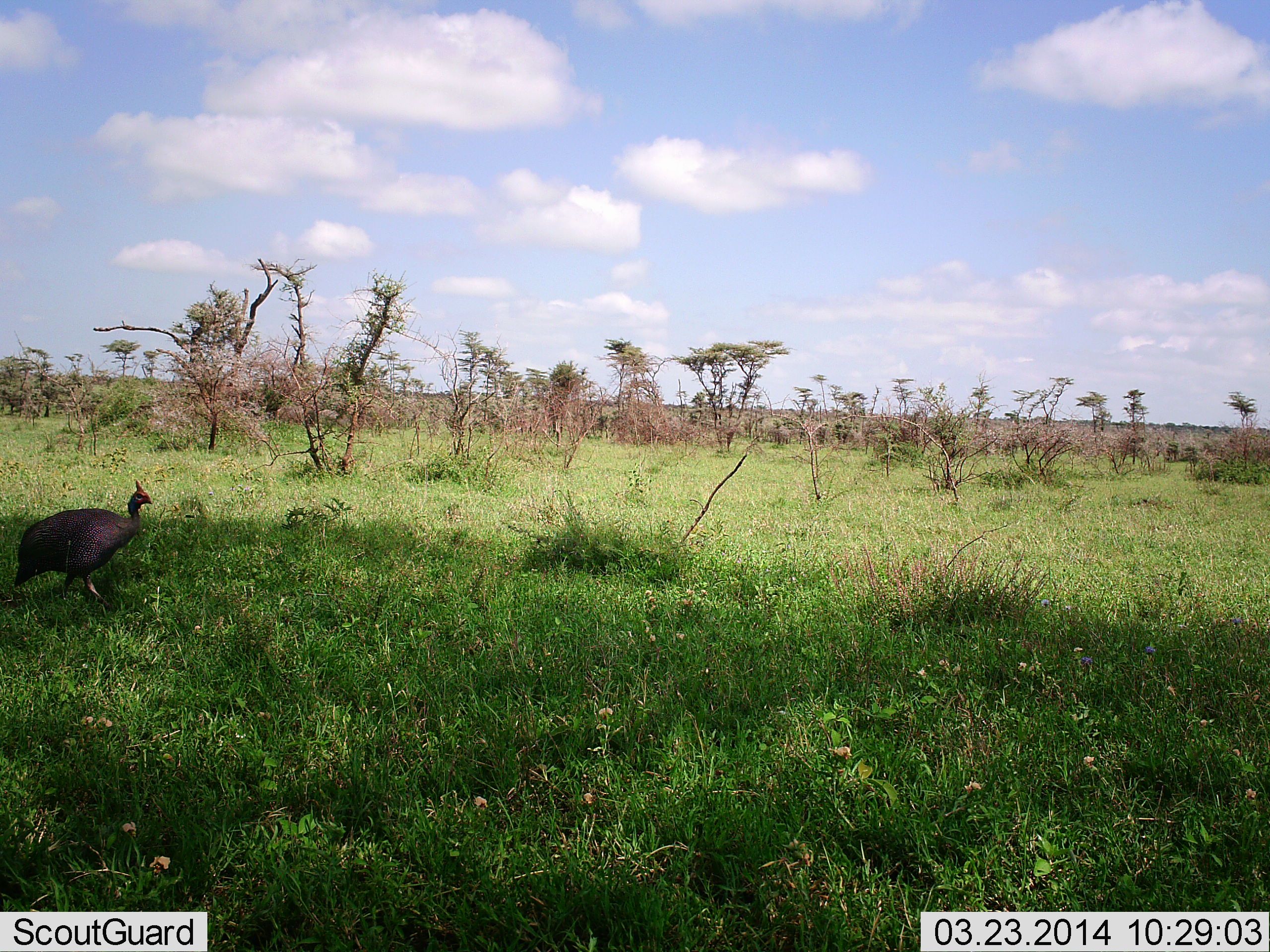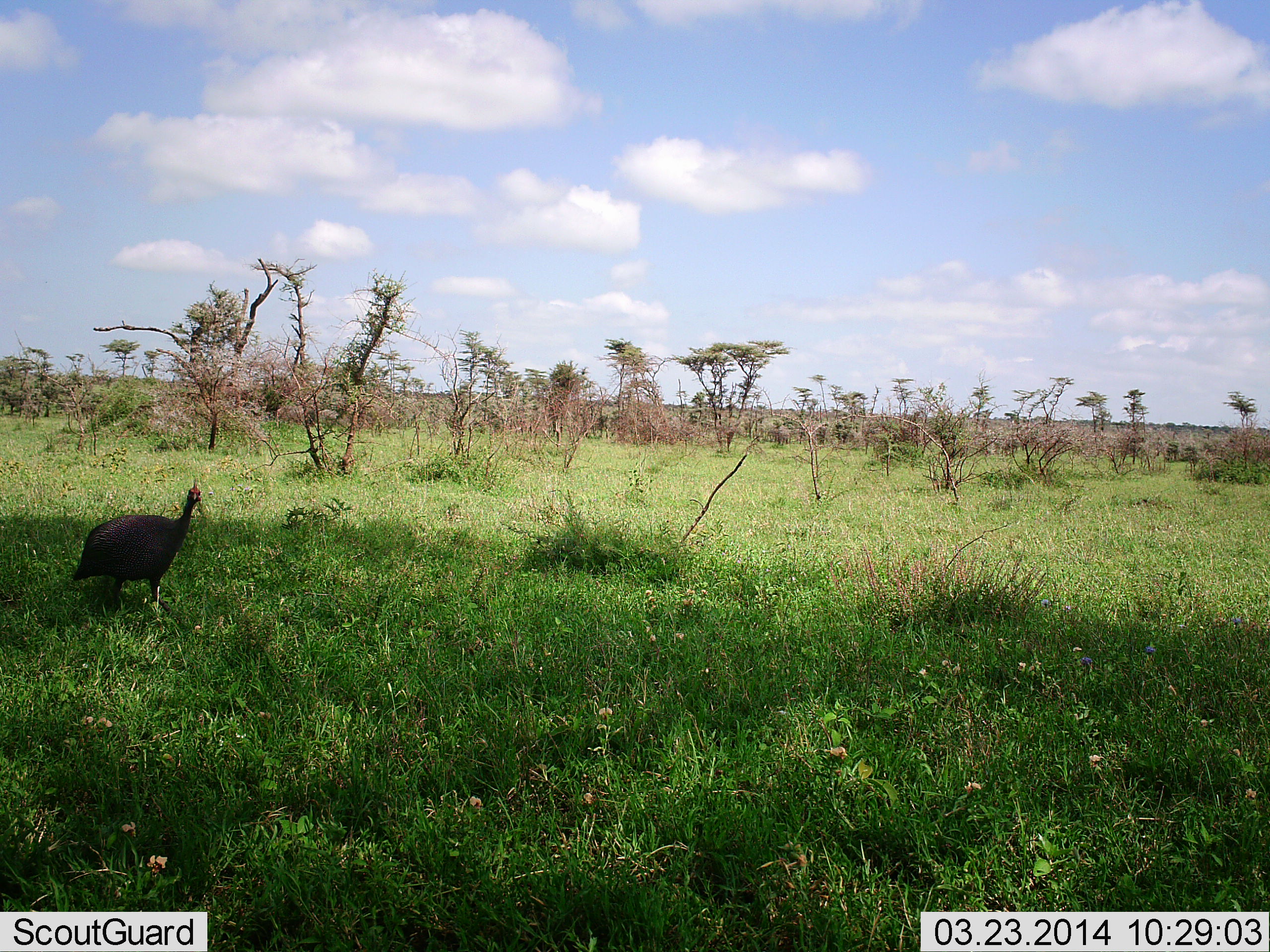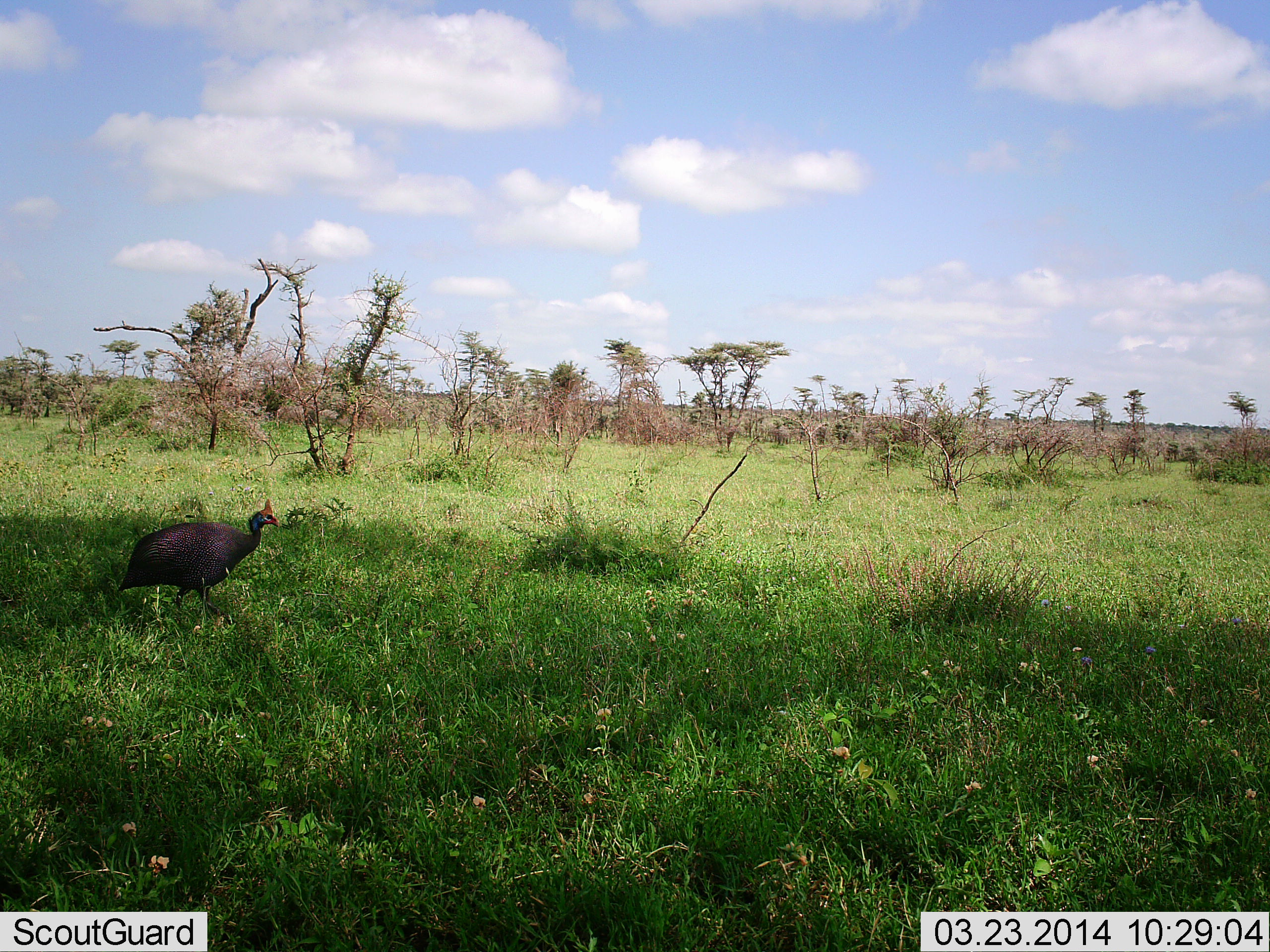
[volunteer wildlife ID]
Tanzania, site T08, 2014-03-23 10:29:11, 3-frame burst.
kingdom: Animalia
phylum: Chordata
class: Aves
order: Galliformes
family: Numididae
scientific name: Numididae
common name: guinea fowl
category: guineafowl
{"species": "guineafowl (guinea fowl) (Numididae)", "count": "1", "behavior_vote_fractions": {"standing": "10%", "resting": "0%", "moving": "90%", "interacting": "0%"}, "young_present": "0%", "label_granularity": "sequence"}